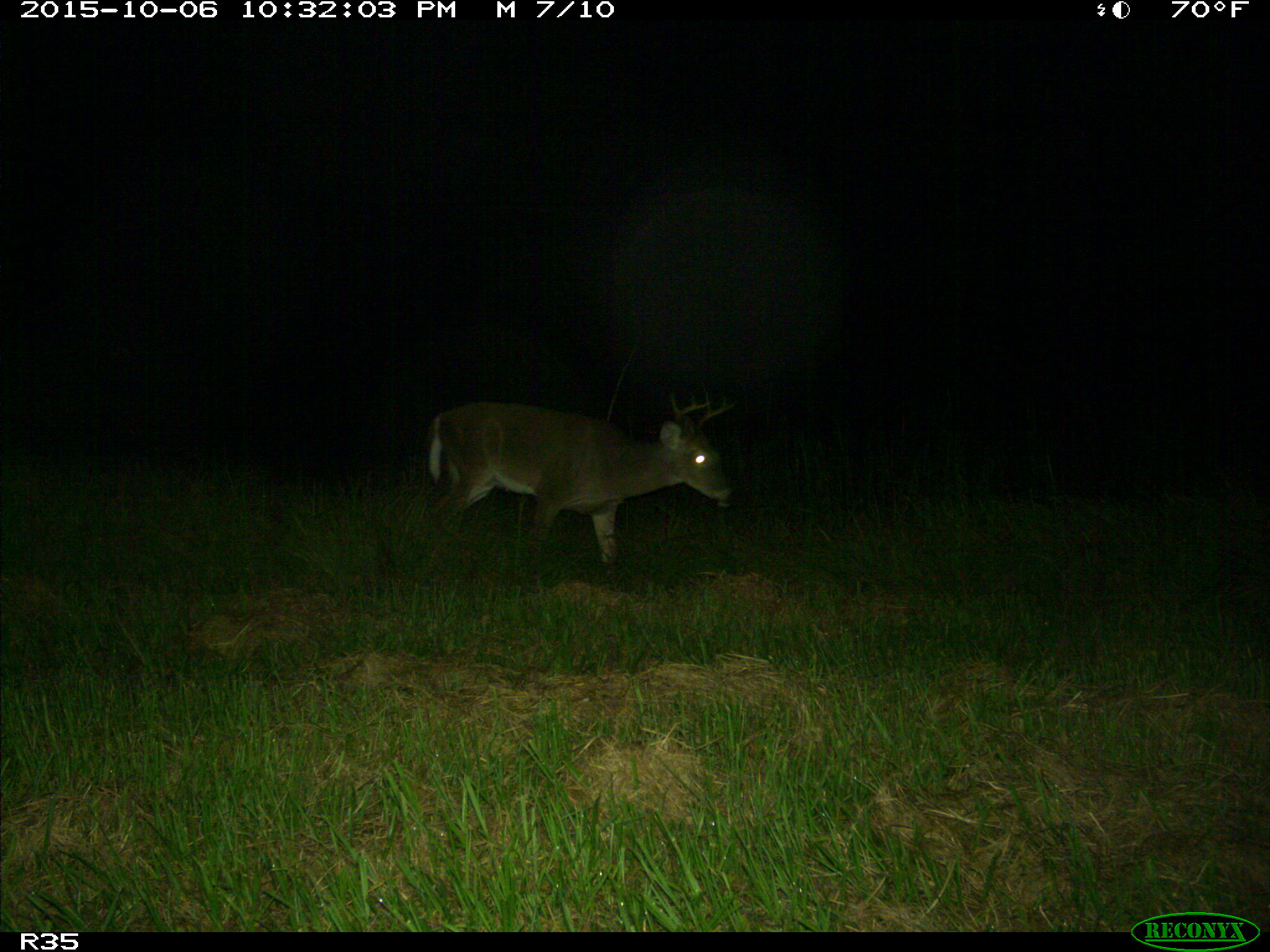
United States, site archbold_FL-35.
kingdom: Animalia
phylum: Chordata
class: Mammalia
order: Artiodactyla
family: Cervidae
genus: Odocoileus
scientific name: Odocoileus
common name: deer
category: unidentified deer